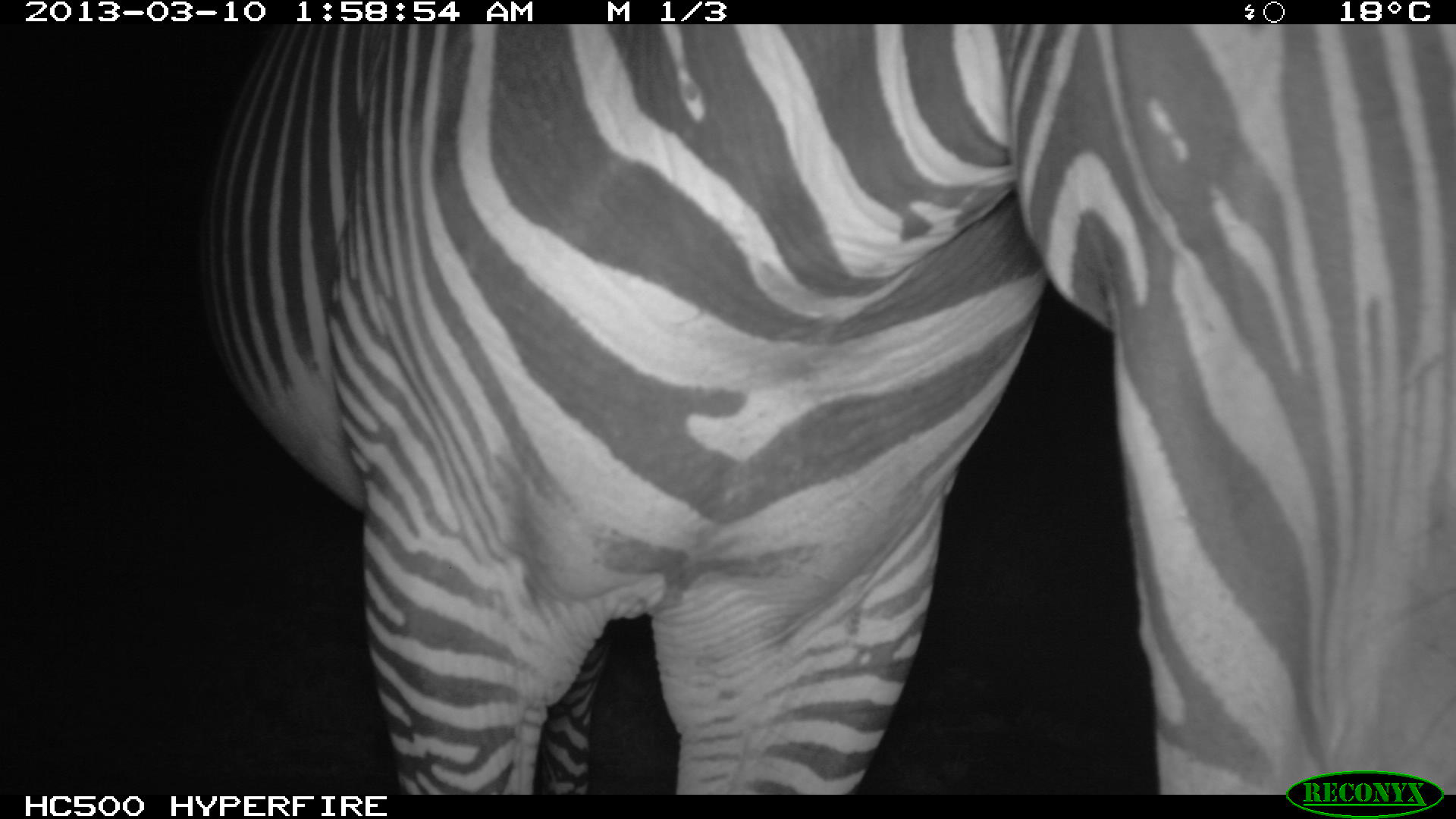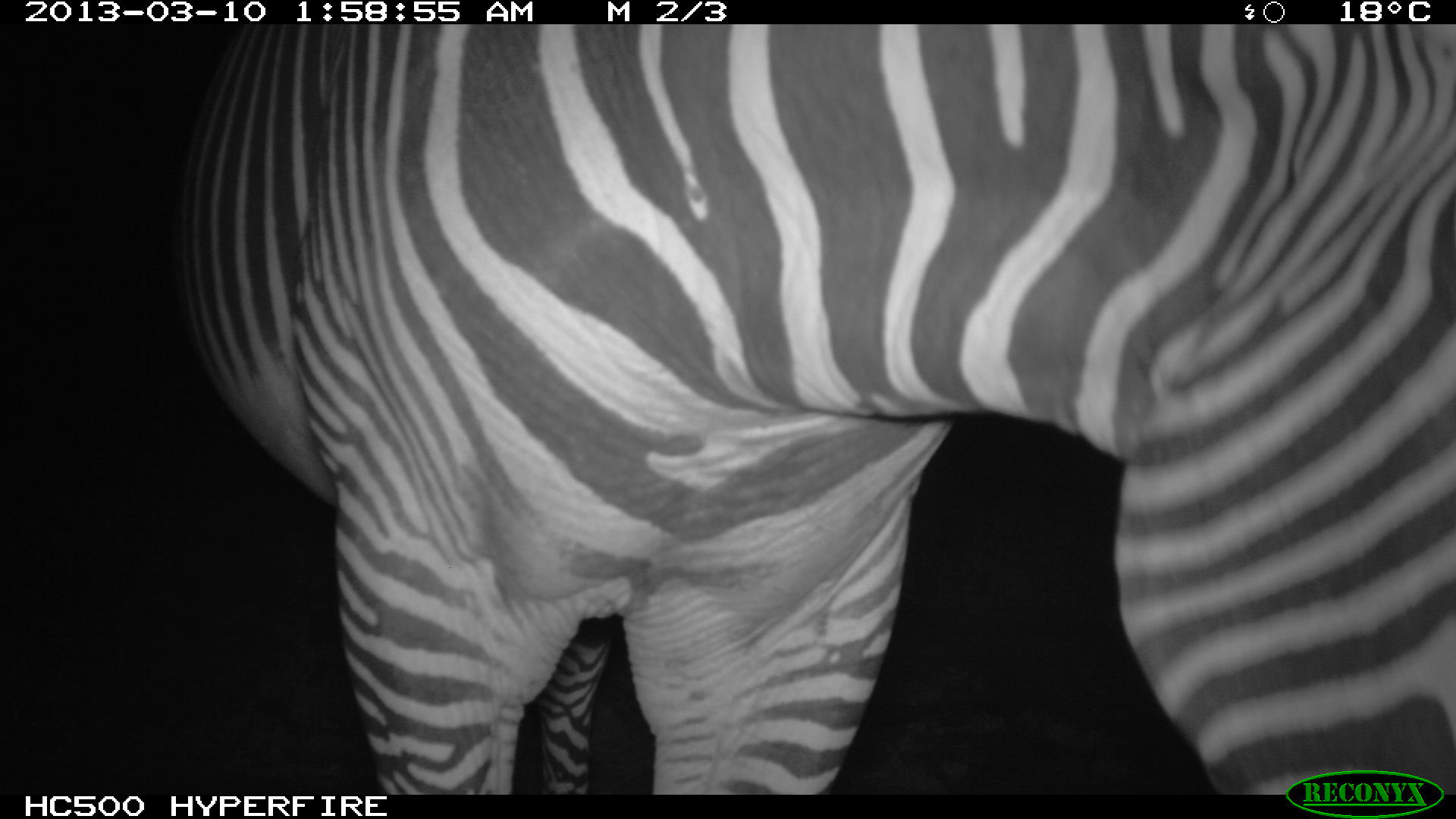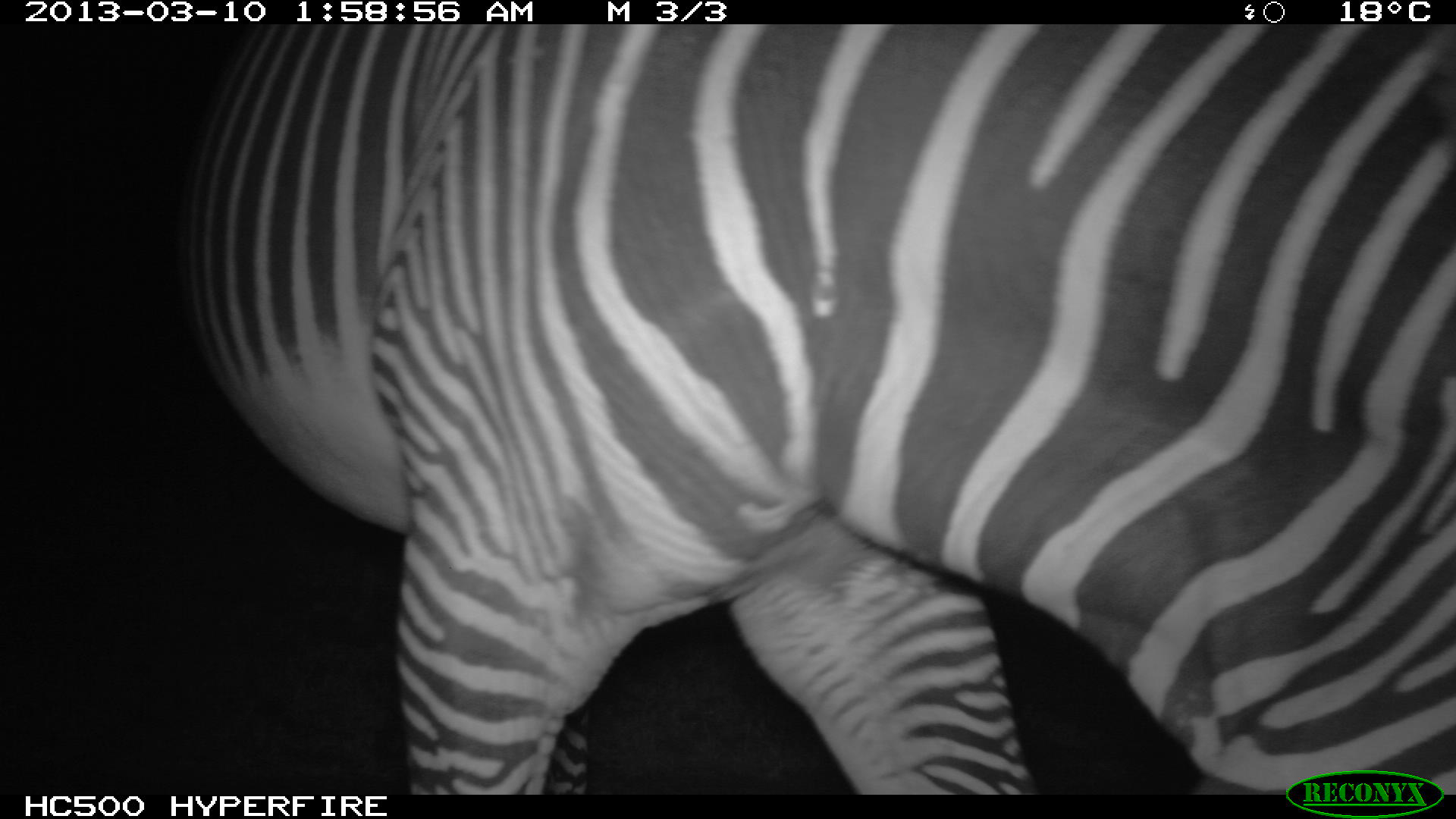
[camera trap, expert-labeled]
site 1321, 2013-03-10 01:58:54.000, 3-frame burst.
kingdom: Animalia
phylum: Chordata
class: Mammalia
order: Perissodactyla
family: Equidae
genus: Equus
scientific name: Equus grevyi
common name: grévy's zebra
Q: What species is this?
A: Equus grevyi (grévy's zebra).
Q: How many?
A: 1.